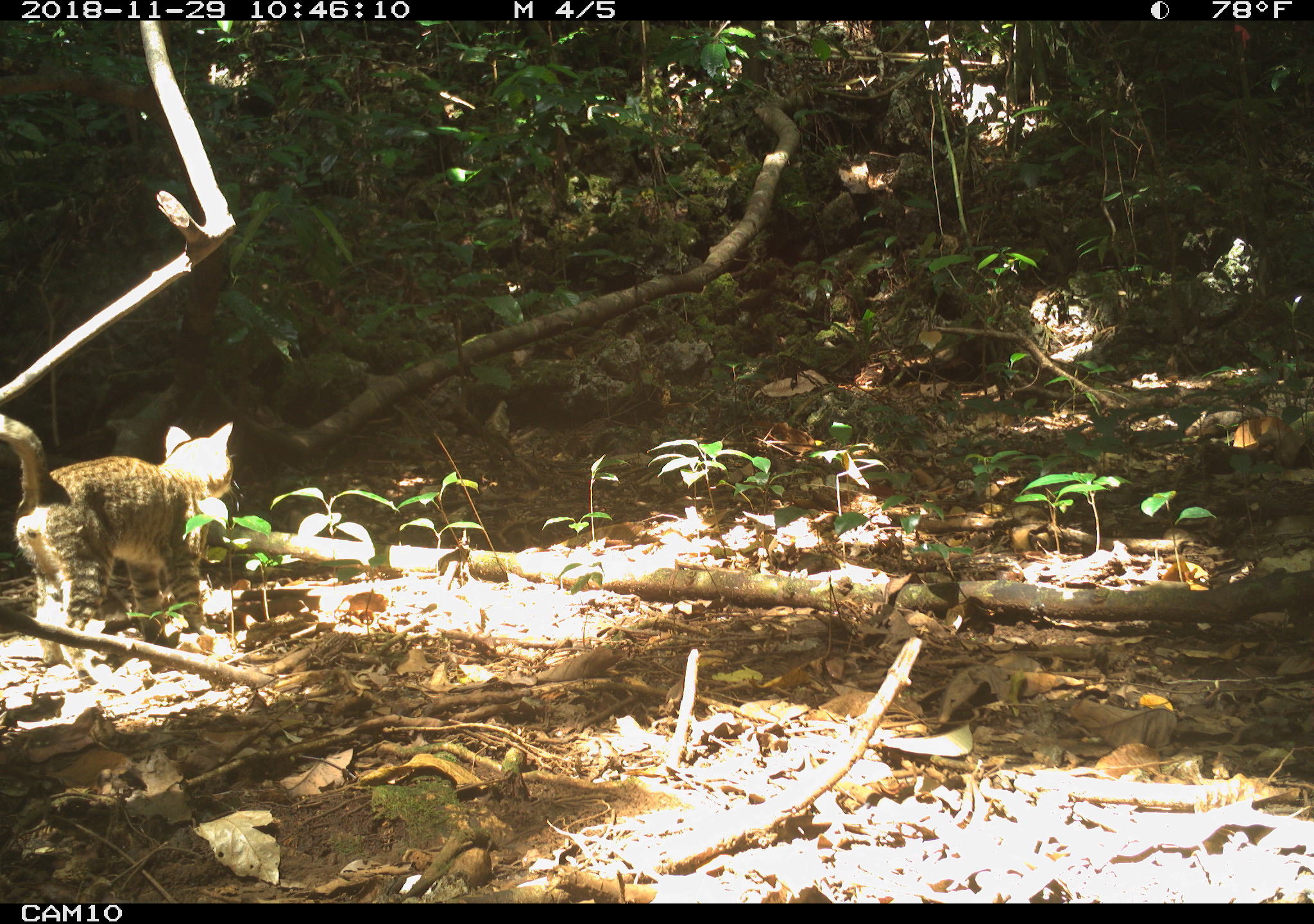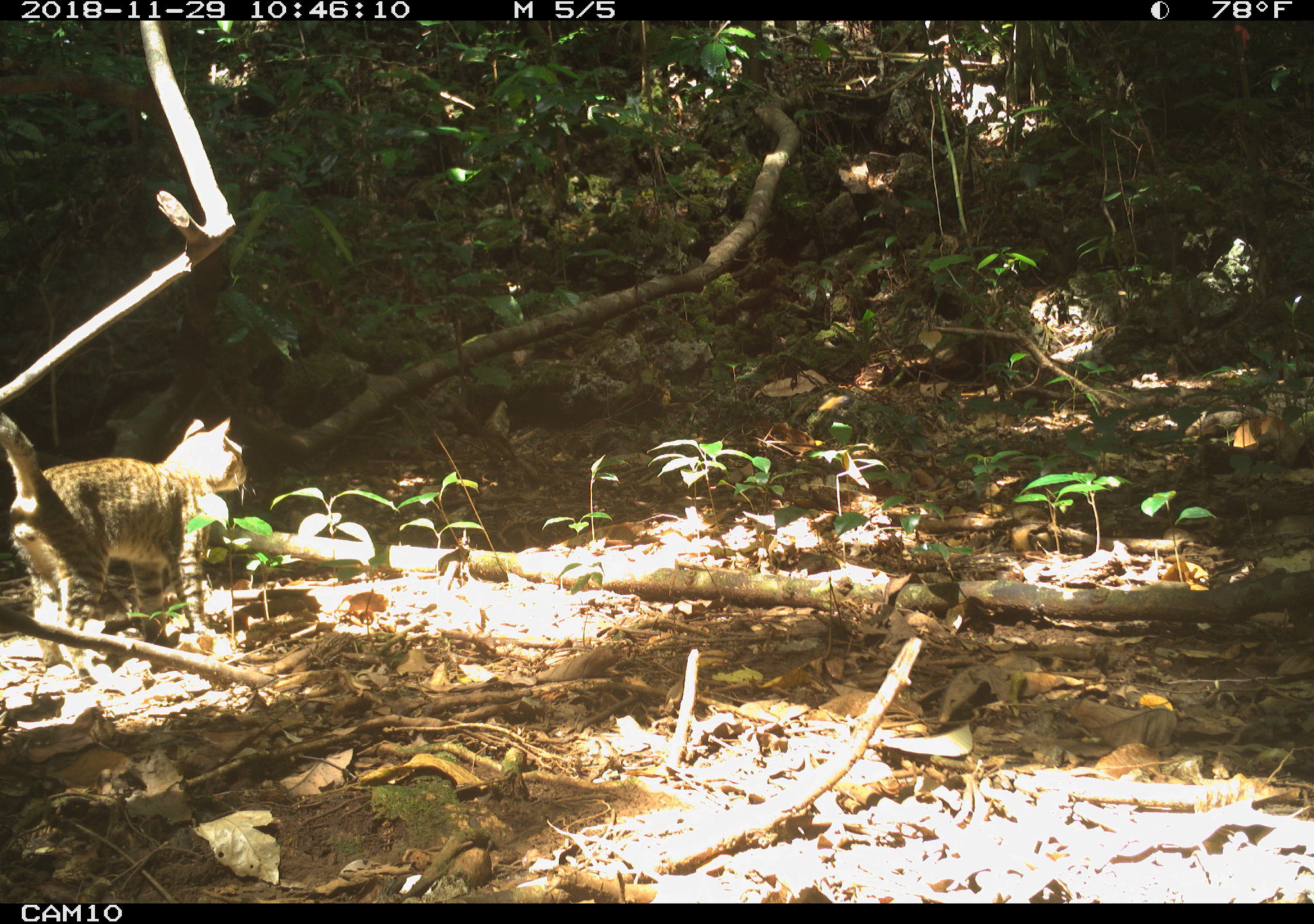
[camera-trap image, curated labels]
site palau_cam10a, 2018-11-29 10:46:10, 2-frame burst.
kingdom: Animalia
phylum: Chordata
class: Mammalia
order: Carnivora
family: Felidae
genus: Felis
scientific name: Felis catus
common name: cat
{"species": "cat (Felis catus)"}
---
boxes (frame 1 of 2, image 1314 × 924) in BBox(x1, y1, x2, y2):
cat: BBox(0, 408, 233, 663)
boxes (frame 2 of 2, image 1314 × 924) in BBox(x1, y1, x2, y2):
cat: BBox(0, 404, 248, 652)